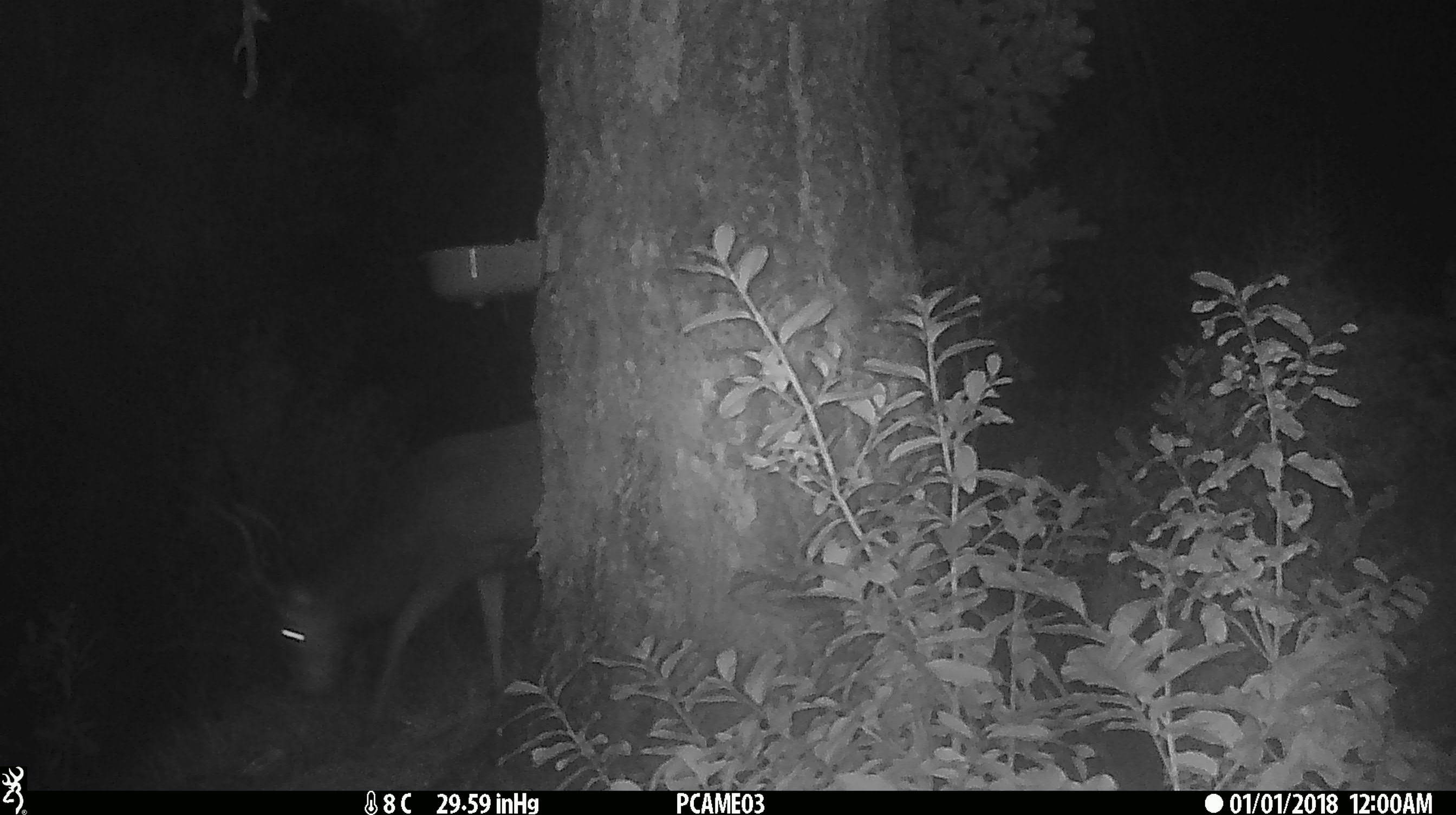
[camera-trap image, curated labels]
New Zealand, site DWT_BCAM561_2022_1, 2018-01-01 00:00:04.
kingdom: Animalia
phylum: Chordata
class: Mammalia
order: Artiodactyla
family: Cervidae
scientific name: Cervidae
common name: deer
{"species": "deer (Cervidae)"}